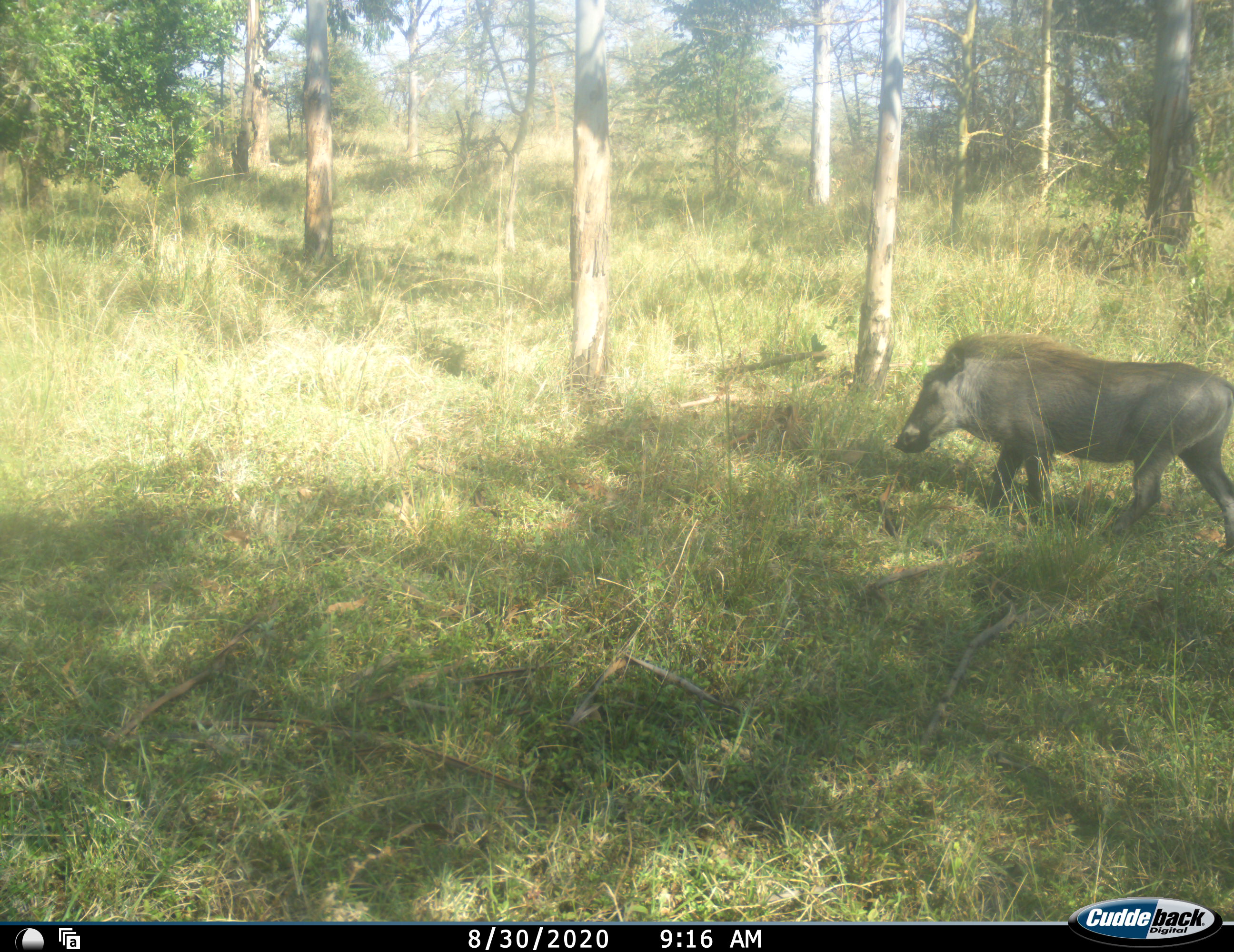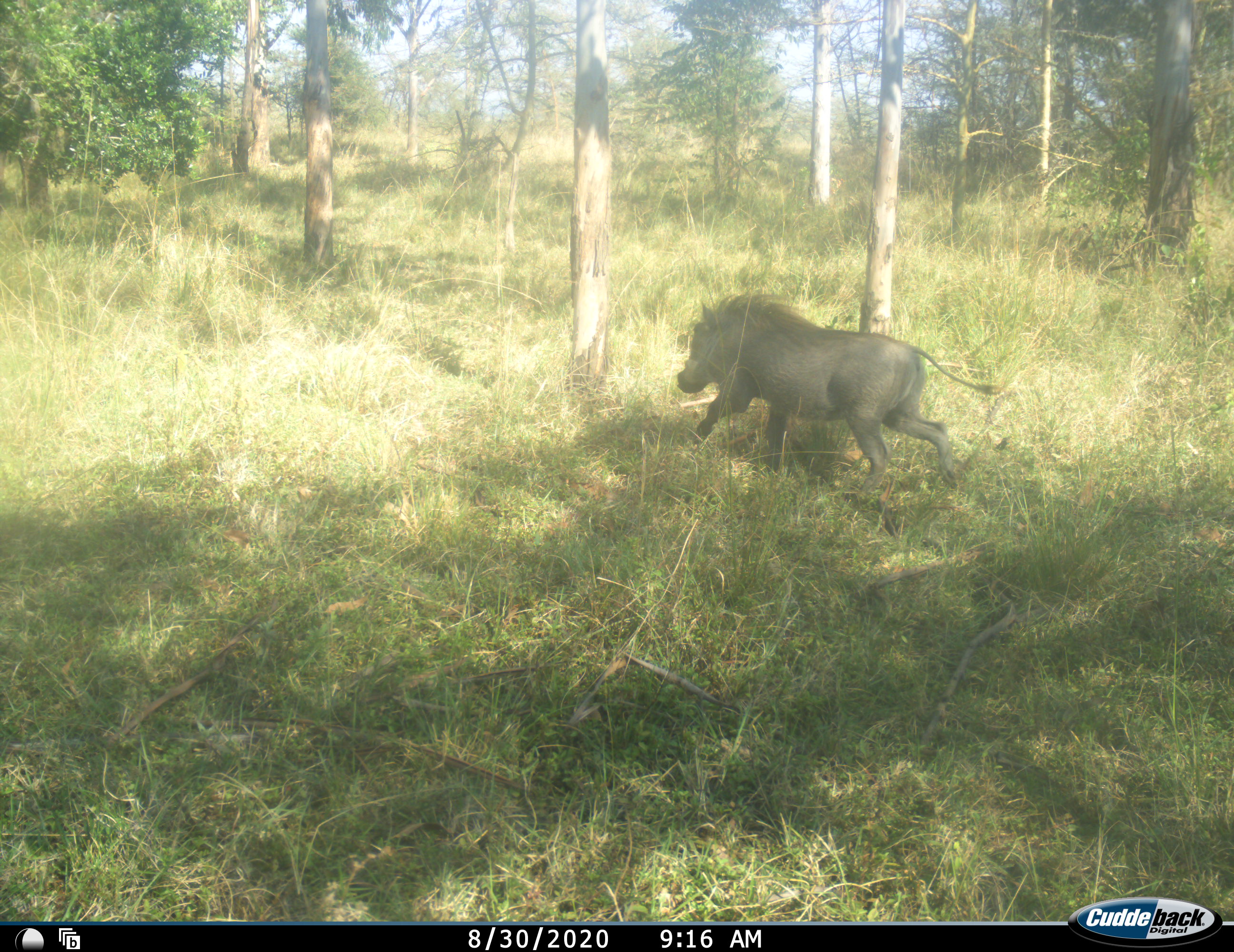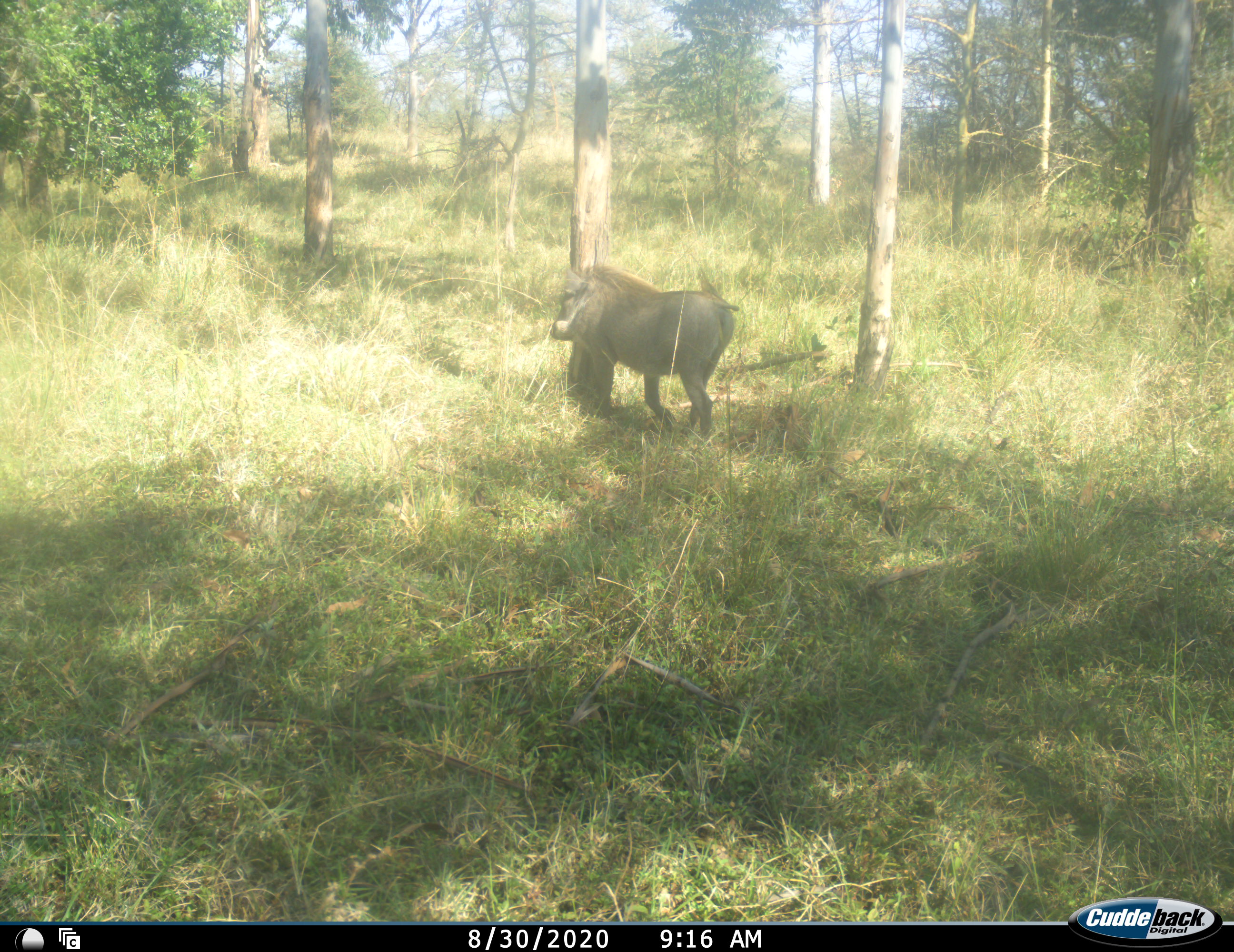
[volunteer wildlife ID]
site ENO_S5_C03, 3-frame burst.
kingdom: Animalia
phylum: Chordata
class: Mammalia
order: Artiodactyla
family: Suidae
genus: Phacochoerus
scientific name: Phacochoerus africanus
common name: warthog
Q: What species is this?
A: Warthog (Phacochoerus africanus).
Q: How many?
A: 1.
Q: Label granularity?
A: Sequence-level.